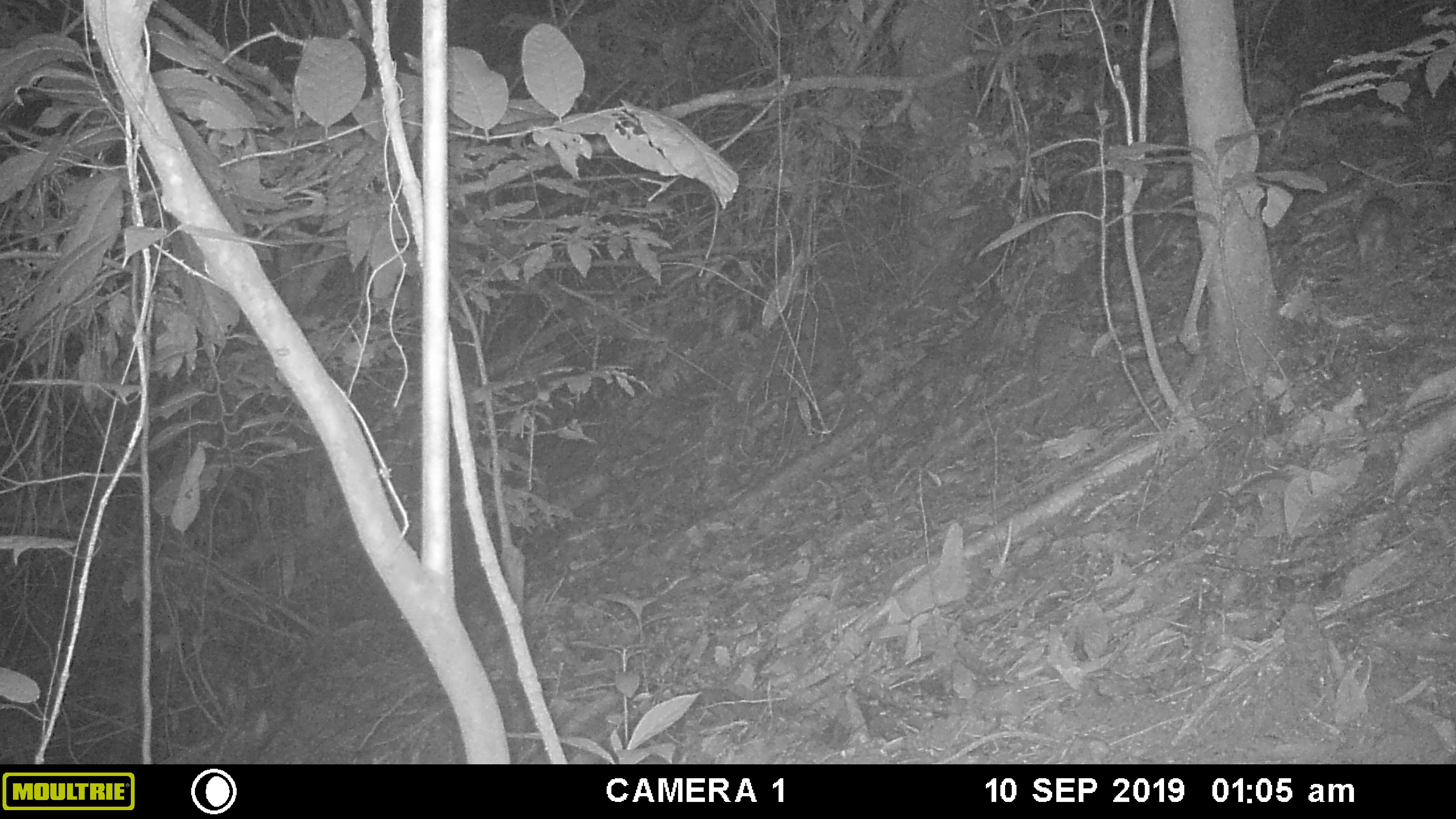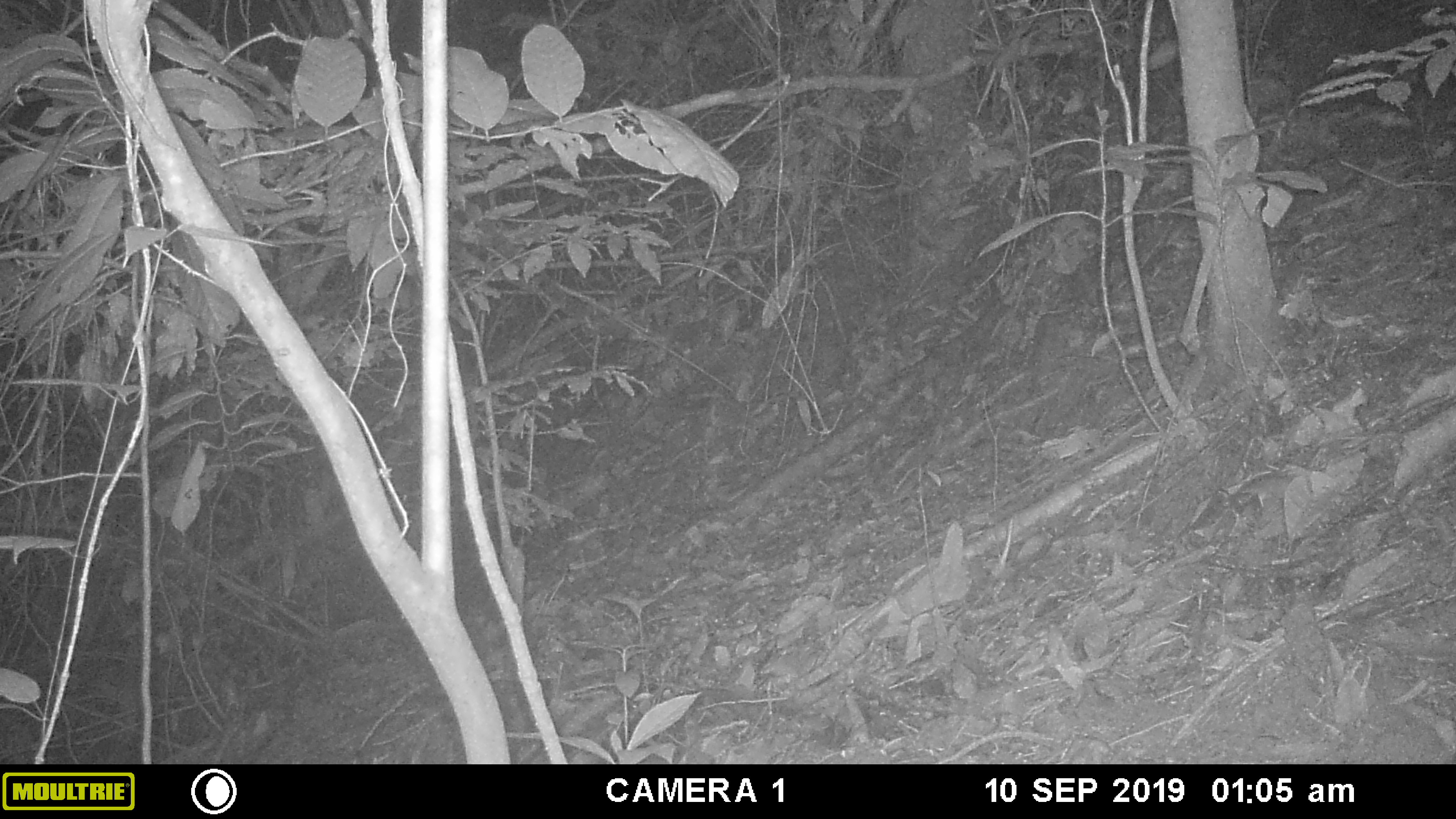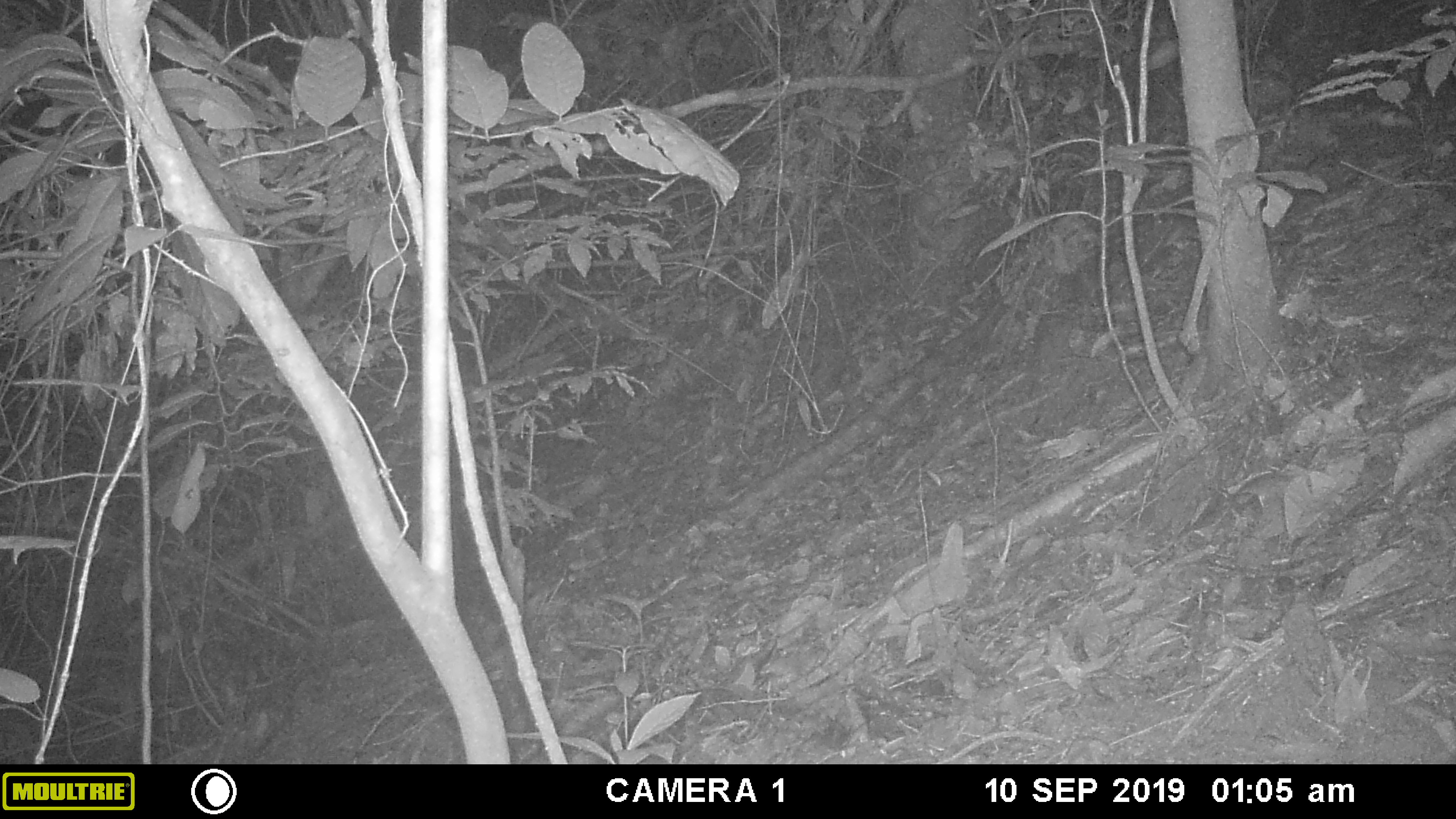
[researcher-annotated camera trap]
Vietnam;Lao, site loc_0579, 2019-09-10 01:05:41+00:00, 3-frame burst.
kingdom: Animalia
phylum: Chordata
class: Mammalia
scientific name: Mammalia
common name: mammal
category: unidentified small mammal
Unidentified small mammal (mammal) (Mammalia). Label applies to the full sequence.